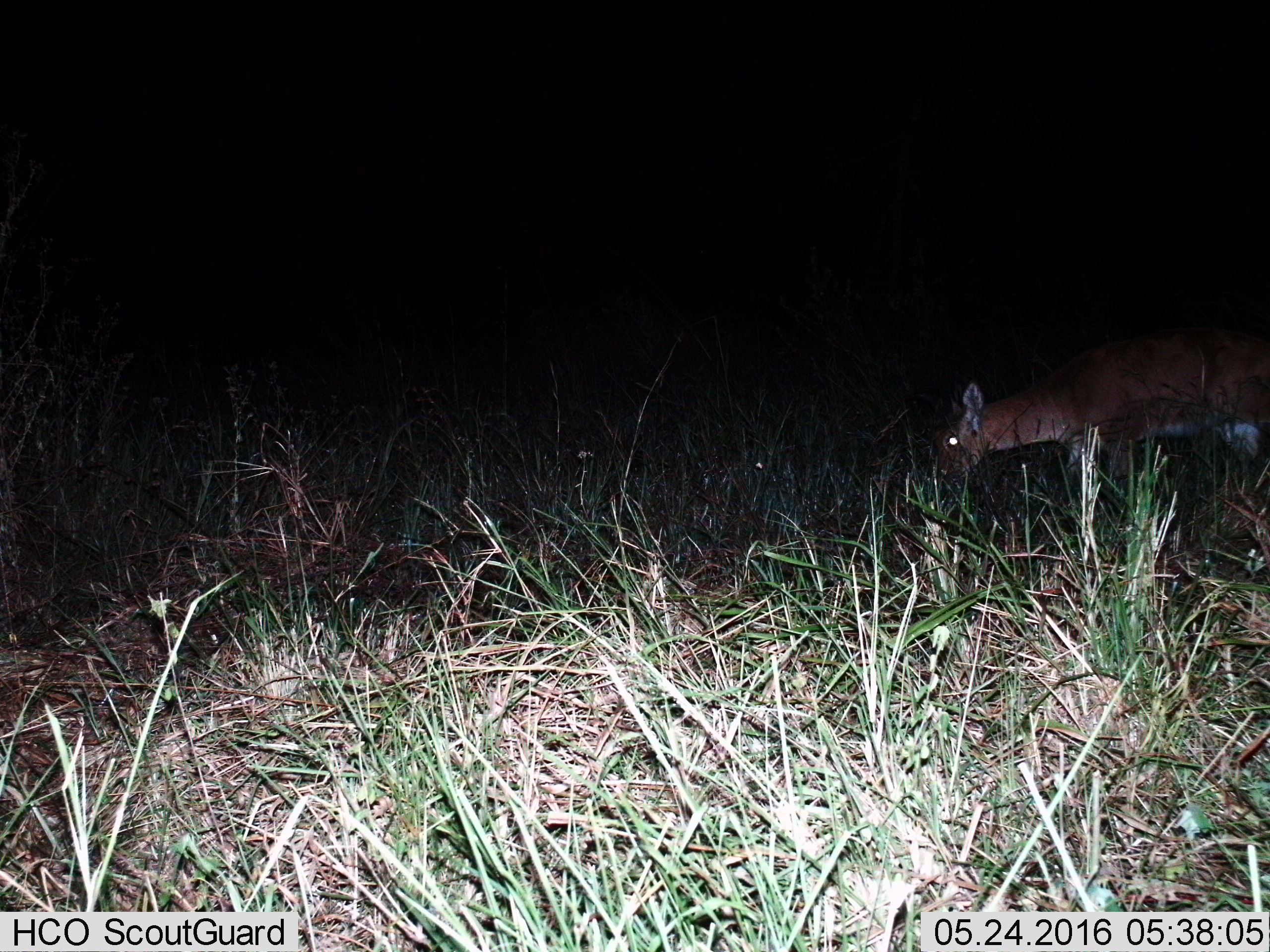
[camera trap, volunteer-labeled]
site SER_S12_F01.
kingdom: Animalia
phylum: Chordata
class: Mammalia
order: Artiodactyla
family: Bovidae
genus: Nanger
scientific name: Nanger granti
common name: grant's gazelle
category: gazellegrants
Gazellegrants (grant's gazelle) (Nanger granti), count 1. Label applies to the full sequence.